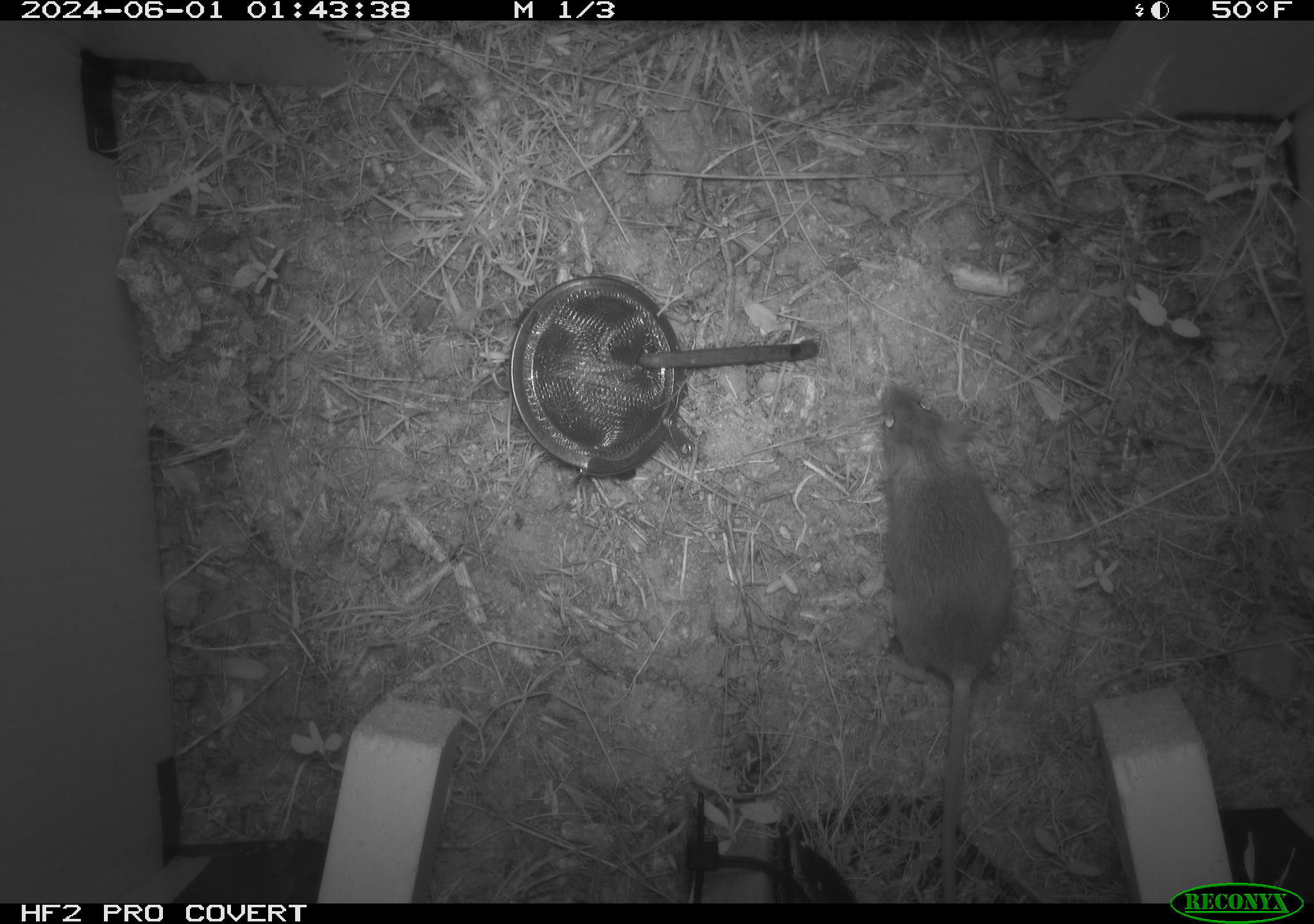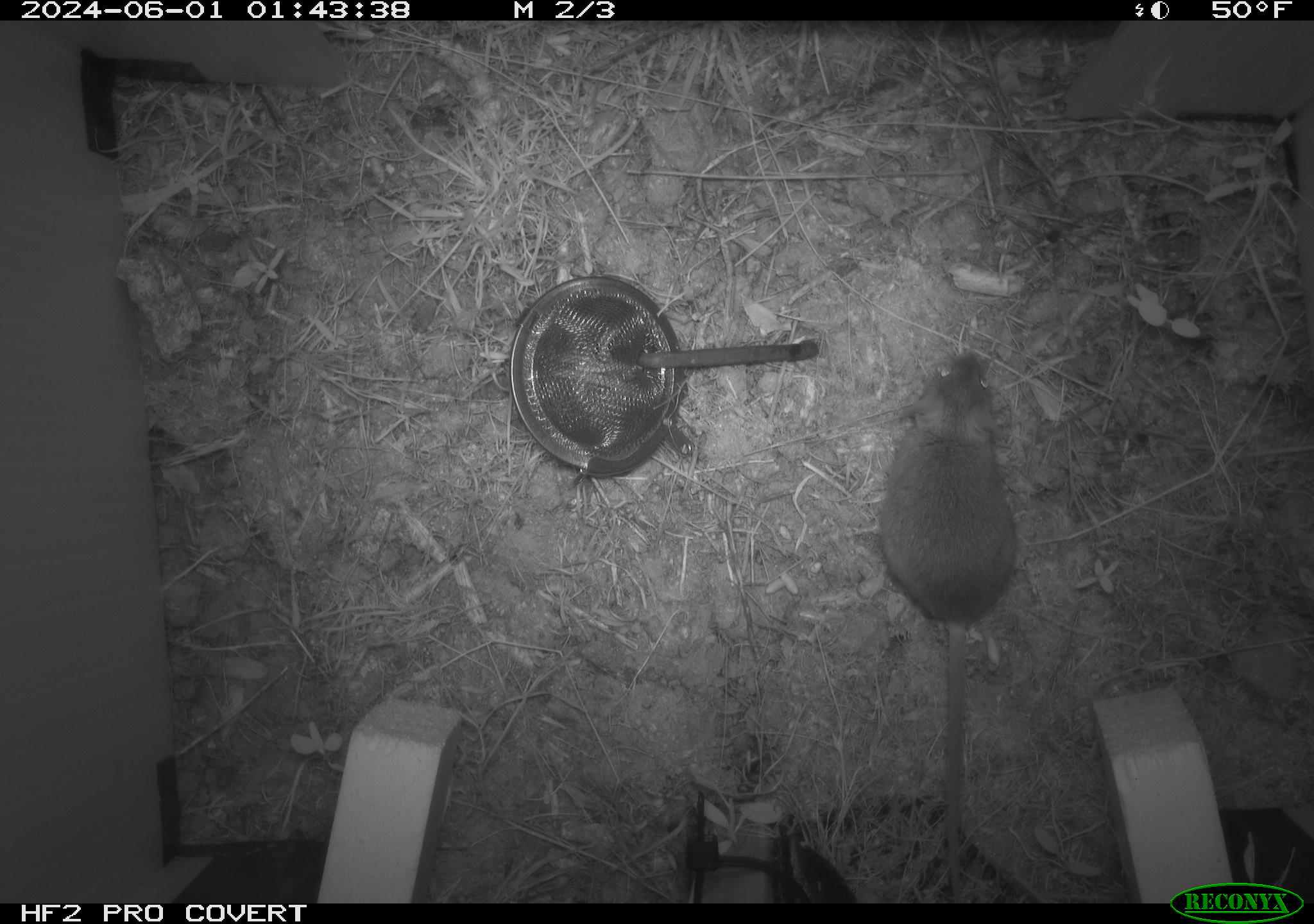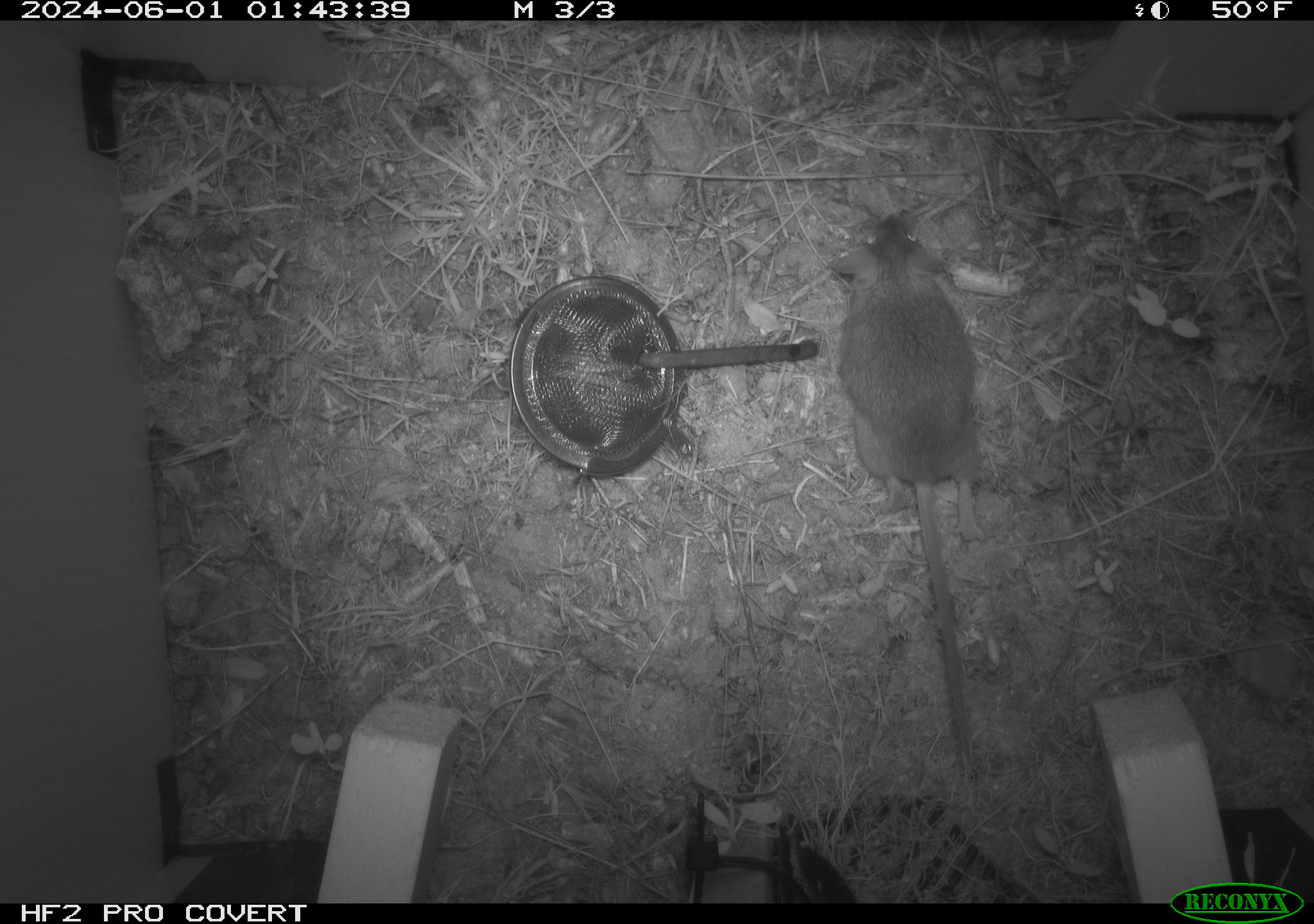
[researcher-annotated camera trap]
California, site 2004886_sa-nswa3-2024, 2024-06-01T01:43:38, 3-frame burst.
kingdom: Animalia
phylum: Chordata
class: Mammalia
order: Rodentia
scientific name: Rodentia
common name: rodent